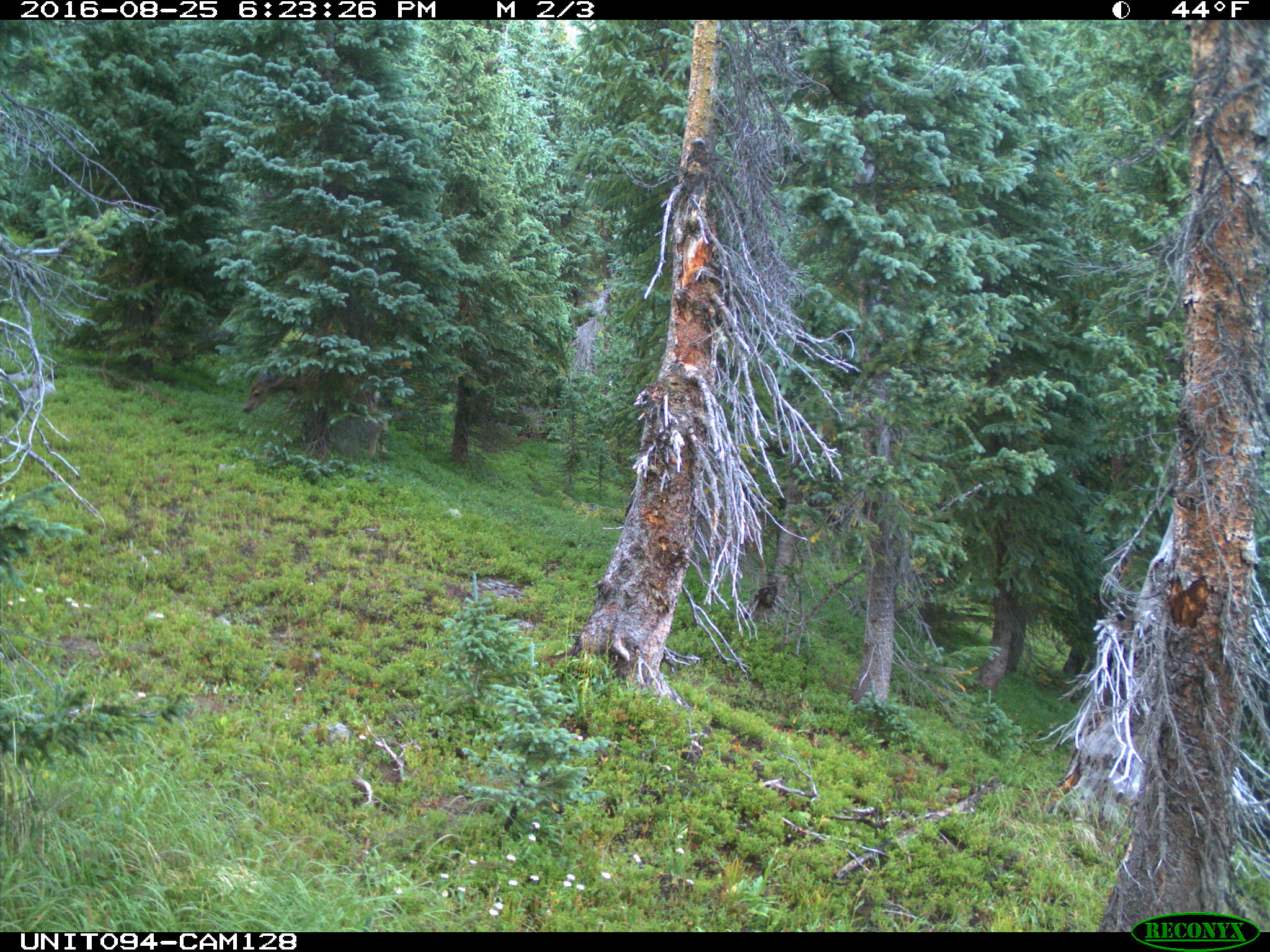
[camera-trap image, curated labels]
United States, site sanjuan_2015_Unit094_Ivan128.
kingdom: Animalia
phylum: Chordata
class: Mammalia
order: Artiodactyla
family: Cervidae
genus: Odocoileus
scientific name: Odocoileus hemionus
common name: mule deer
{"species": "Odocoileus hemionus (mule deer)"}